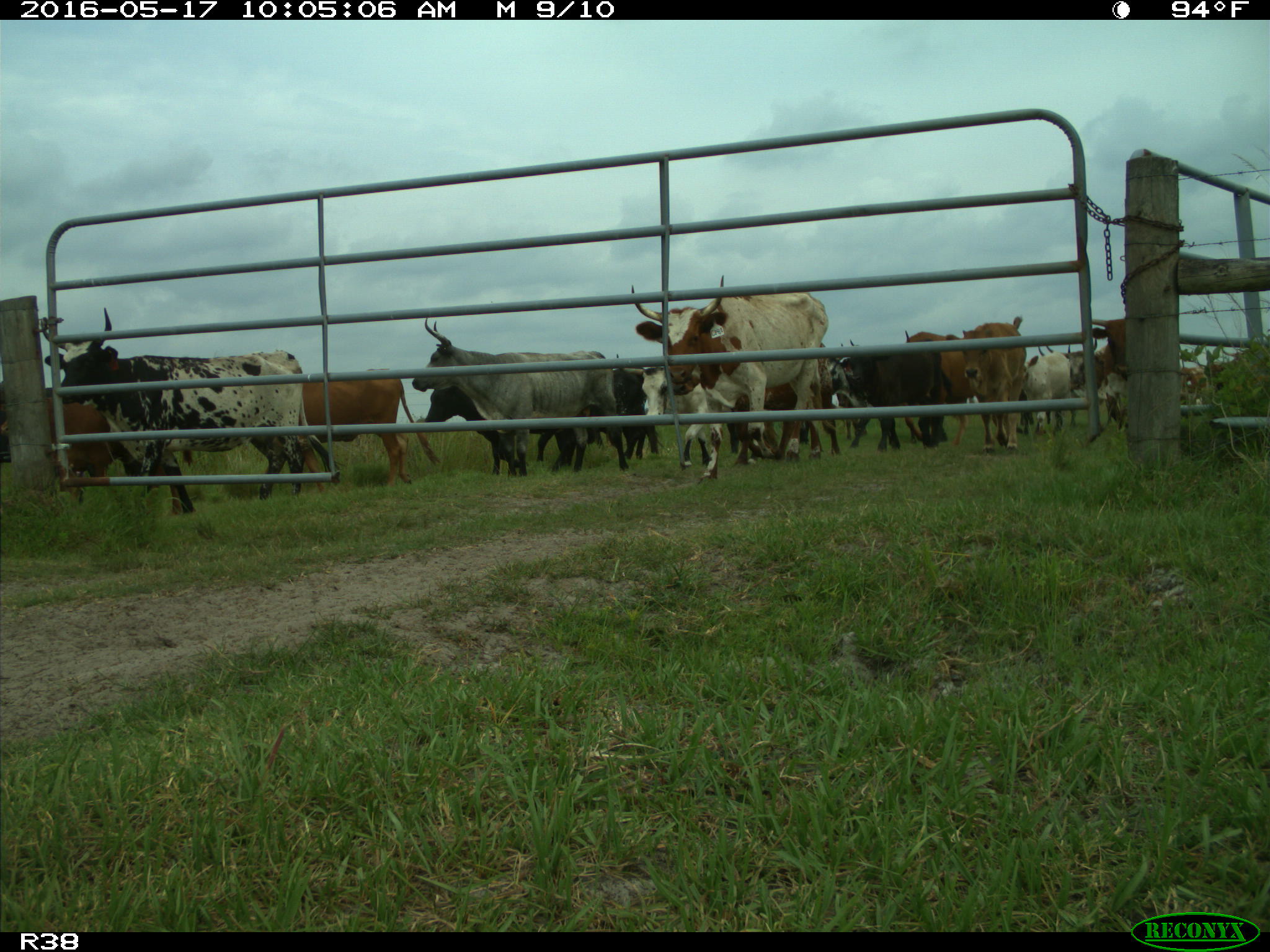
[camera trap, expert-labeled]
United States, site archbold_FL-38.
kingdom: Animalia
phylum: Chordata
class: Mammalia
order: Artiodactyla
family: Bovidae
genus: Bos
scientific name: Bos taurus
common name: domestic cow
Bos taurus (domestic cow).